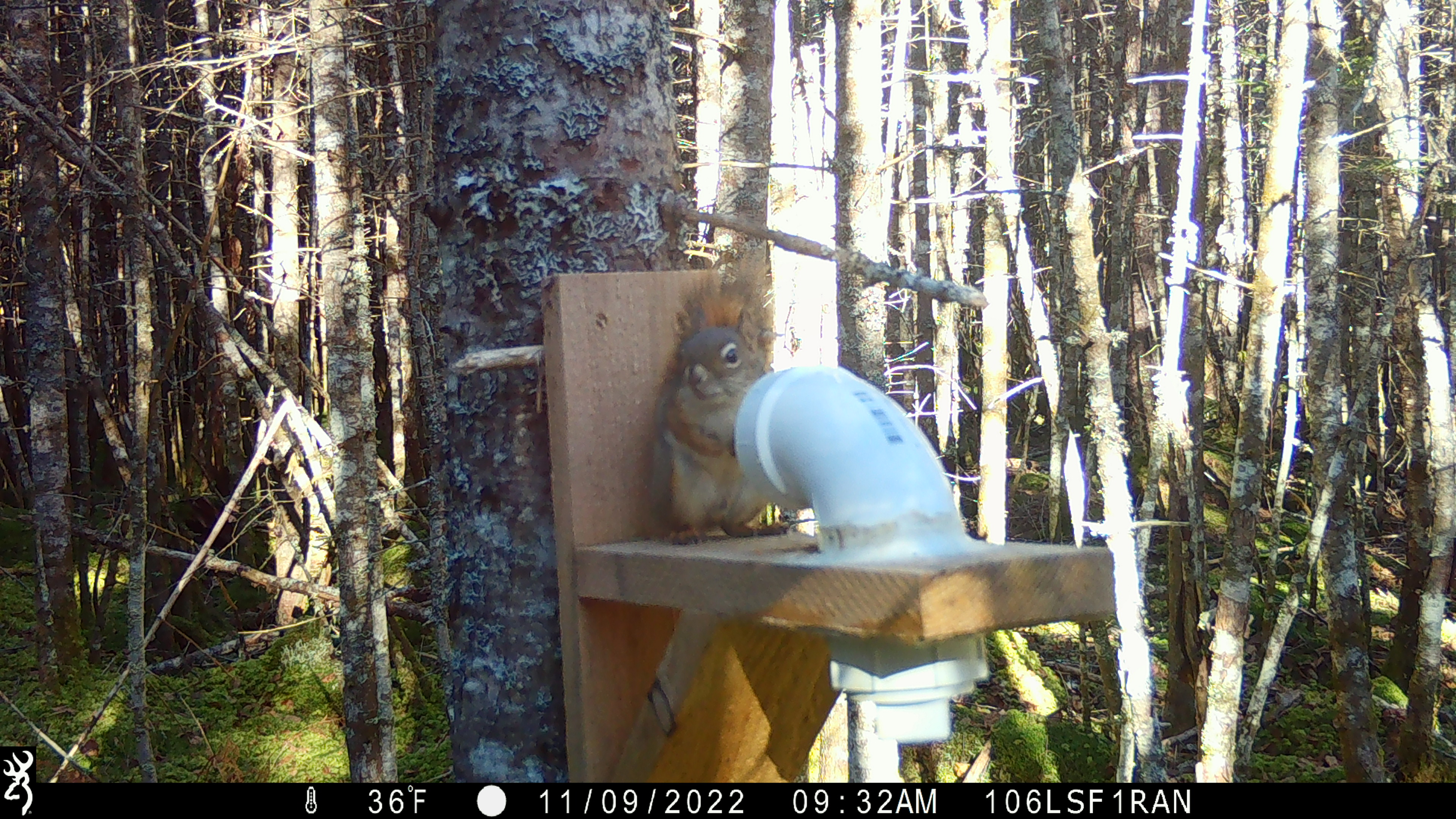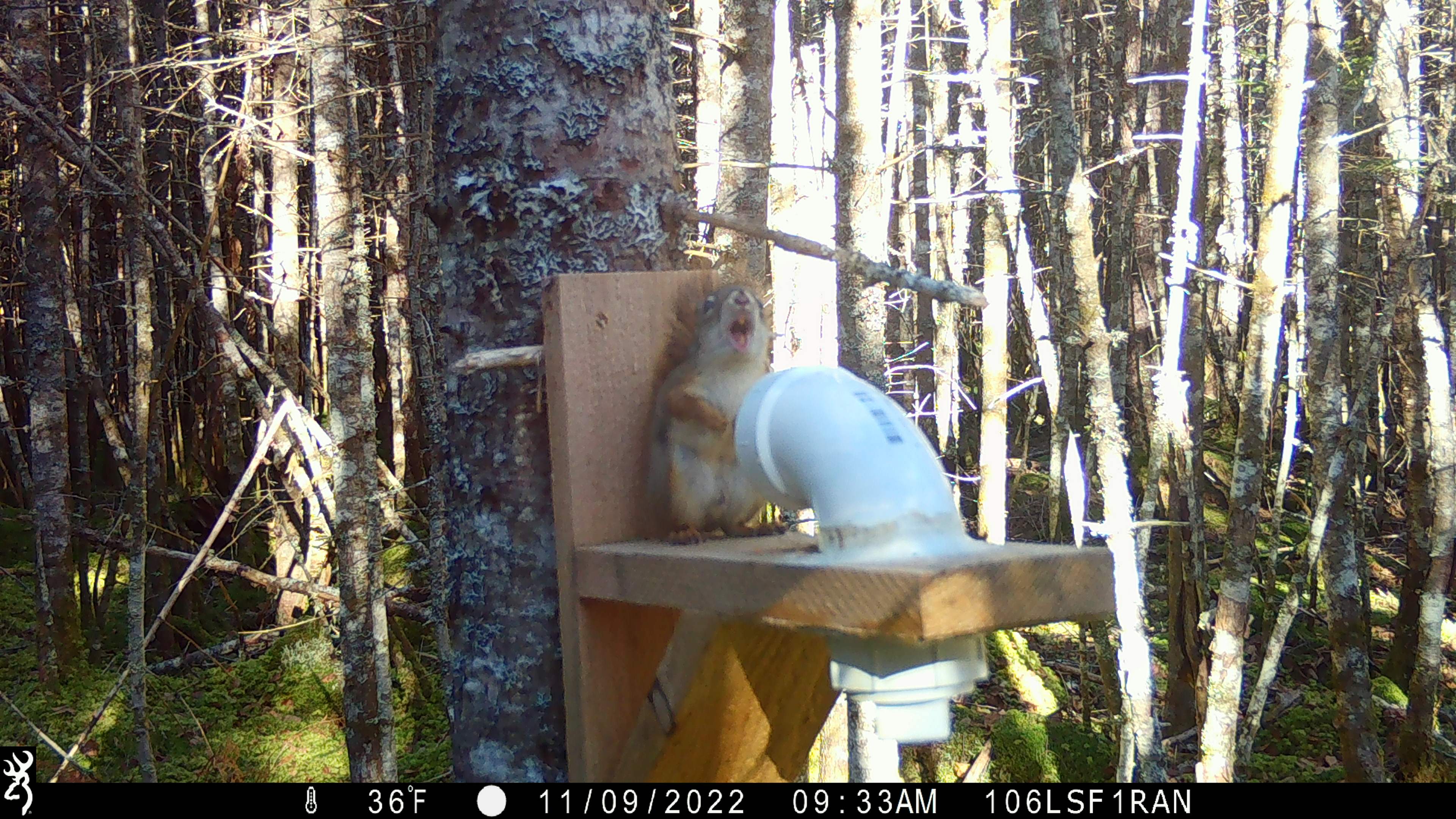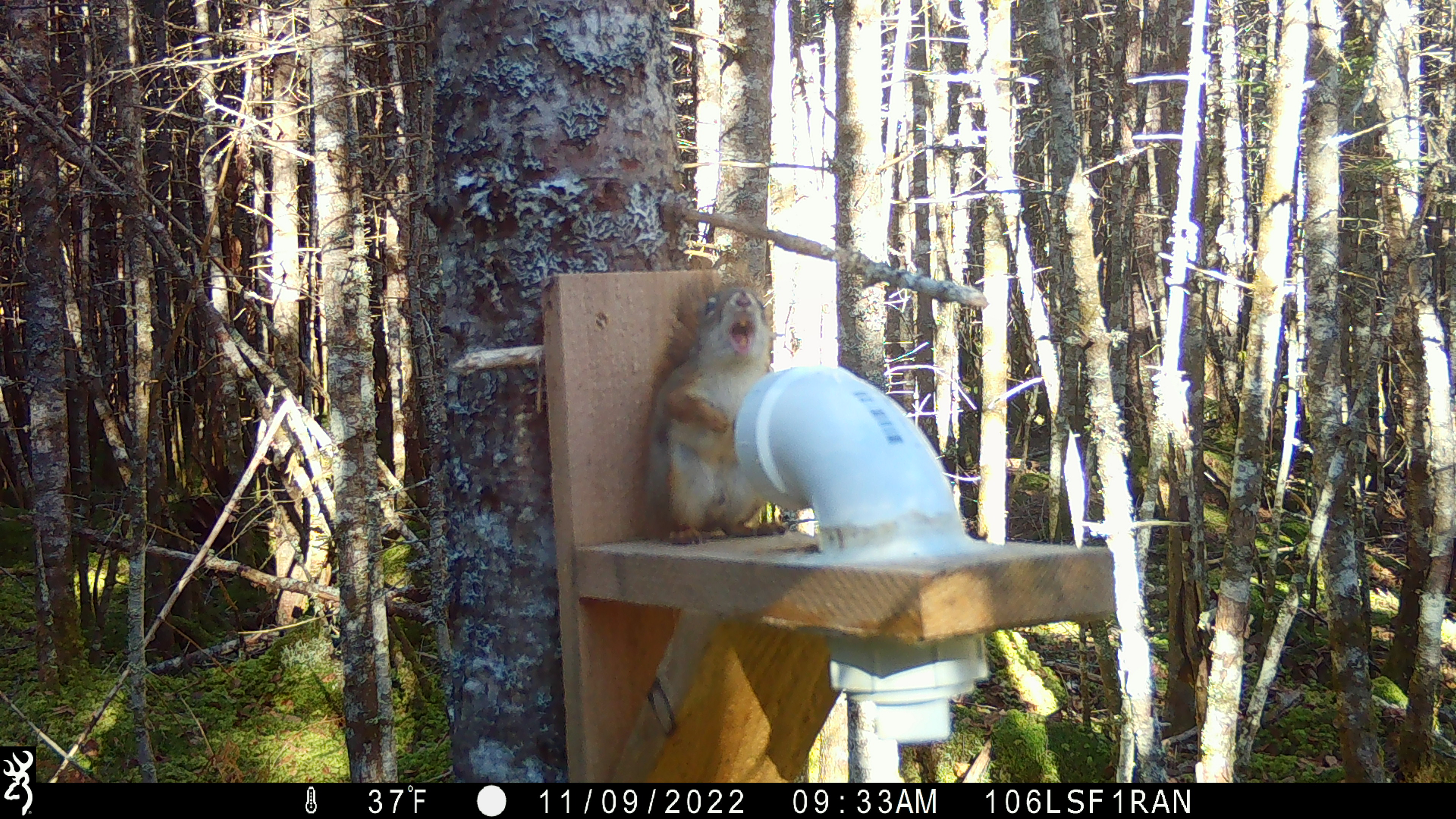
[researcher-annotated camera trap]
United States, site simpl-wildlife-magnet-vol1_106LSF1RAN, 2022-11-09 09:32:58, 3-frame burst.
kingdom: Animalia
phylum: Chordata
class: Mammalia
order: Rodentia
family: Sciuridae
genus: Tamiasciurus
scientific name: Tamiasciurus hudsonicus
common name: red squirrel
Red squirrel (Tamiasciurus hudsonicus).